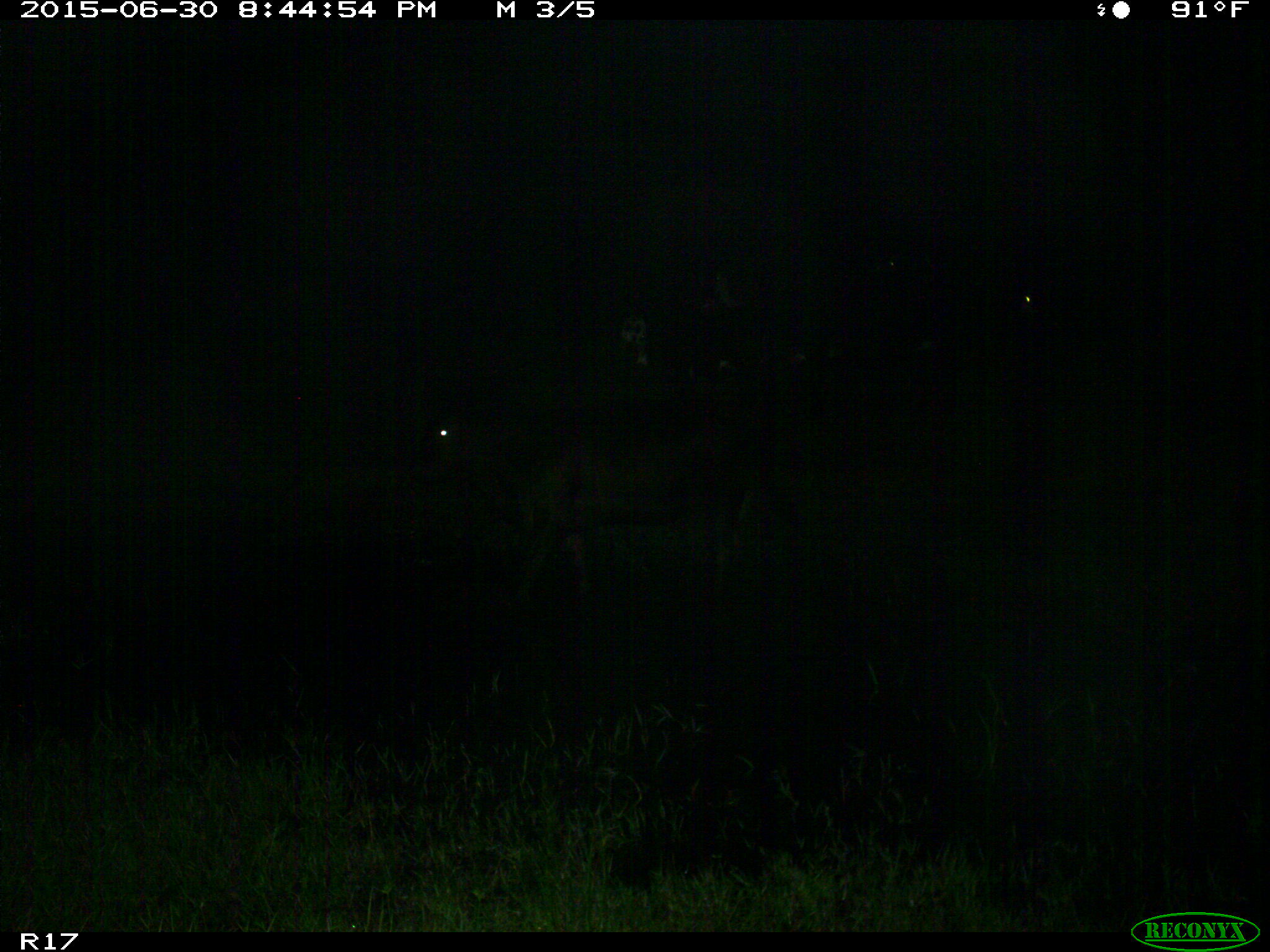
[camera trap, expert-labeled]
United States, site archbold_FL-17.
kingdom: Animalia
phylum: Chordata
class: Mammalia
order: Artiodactyla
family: Bovidae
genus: Bos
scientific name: Bos taurus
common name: domestic cow